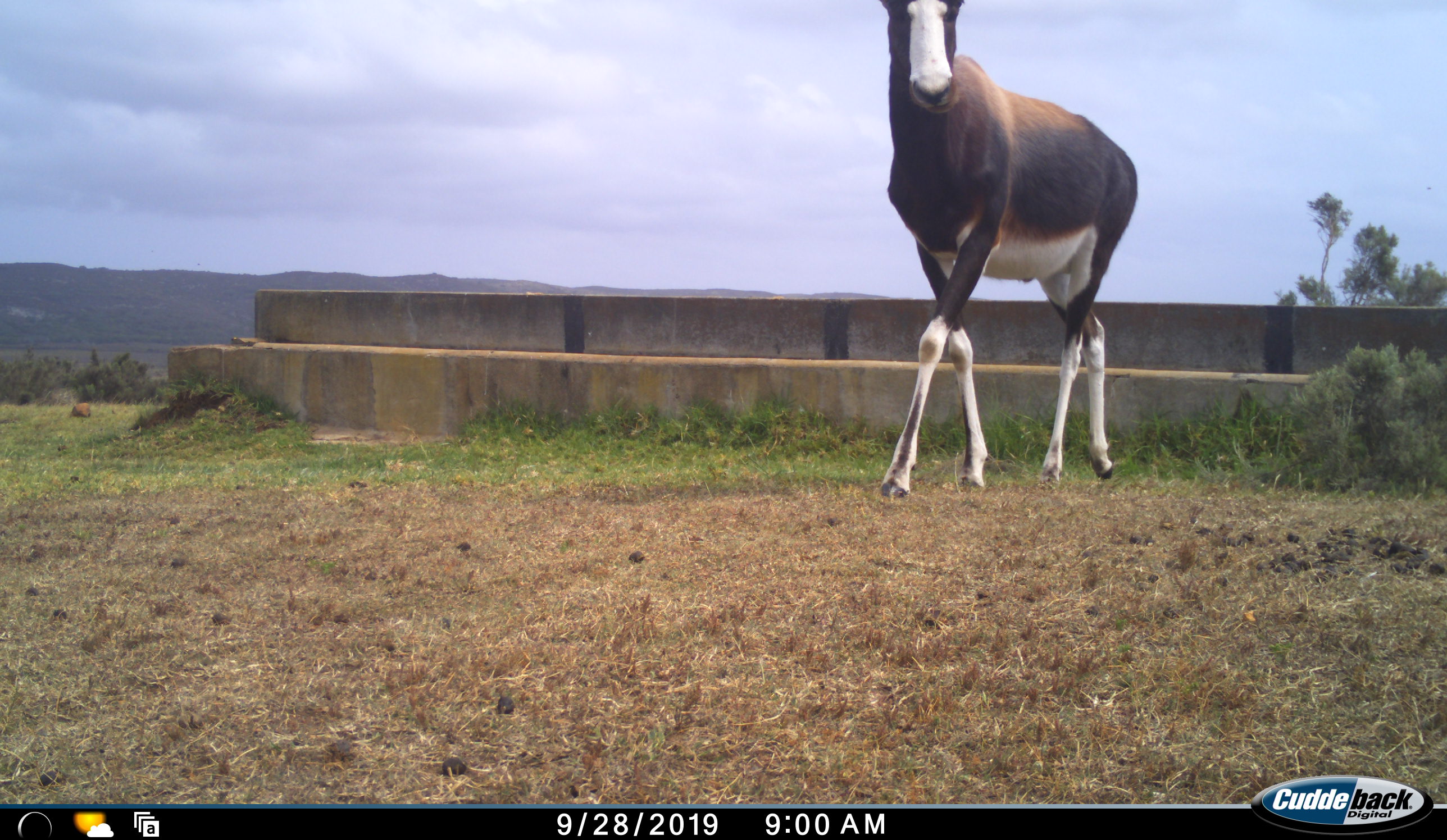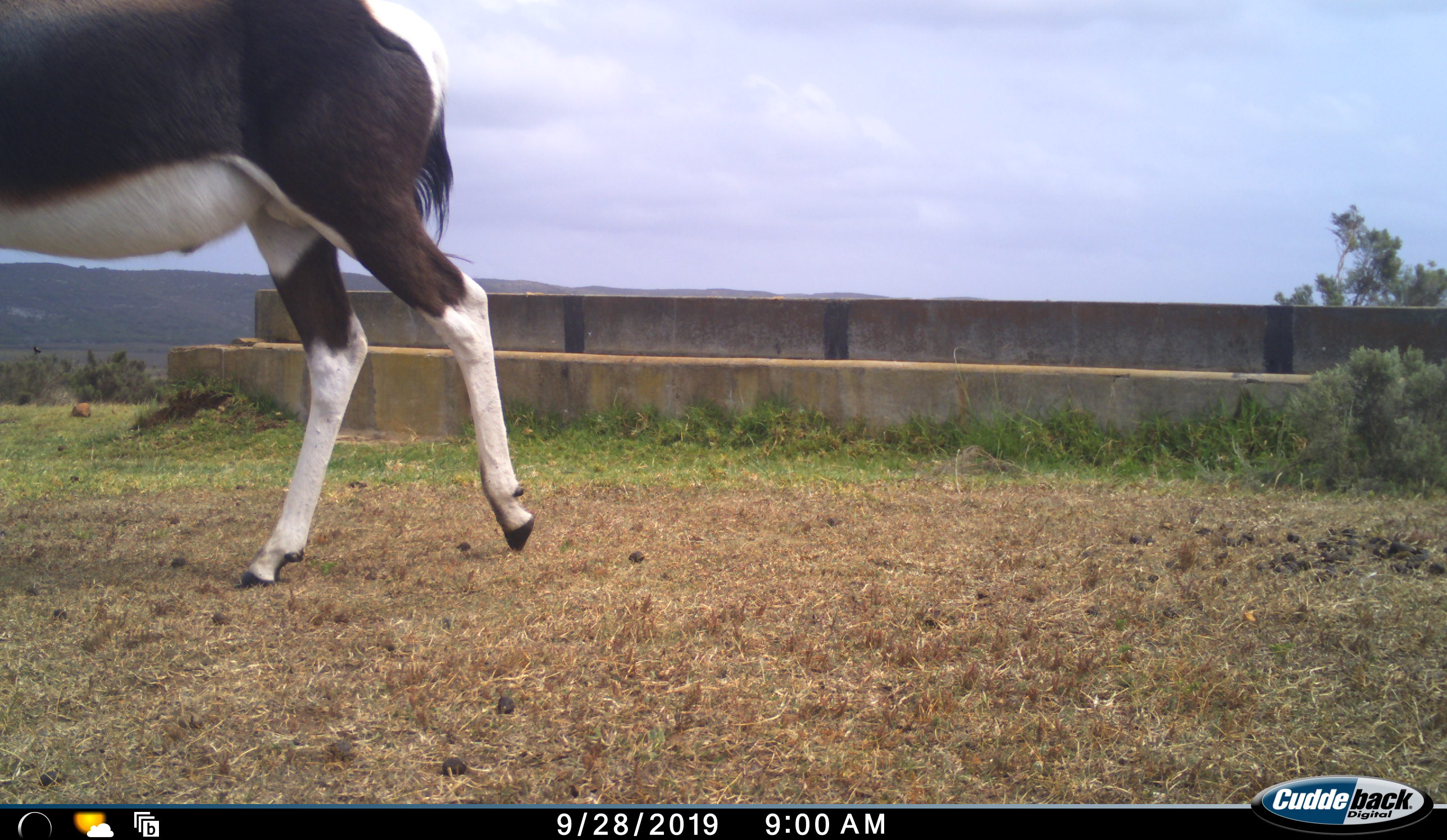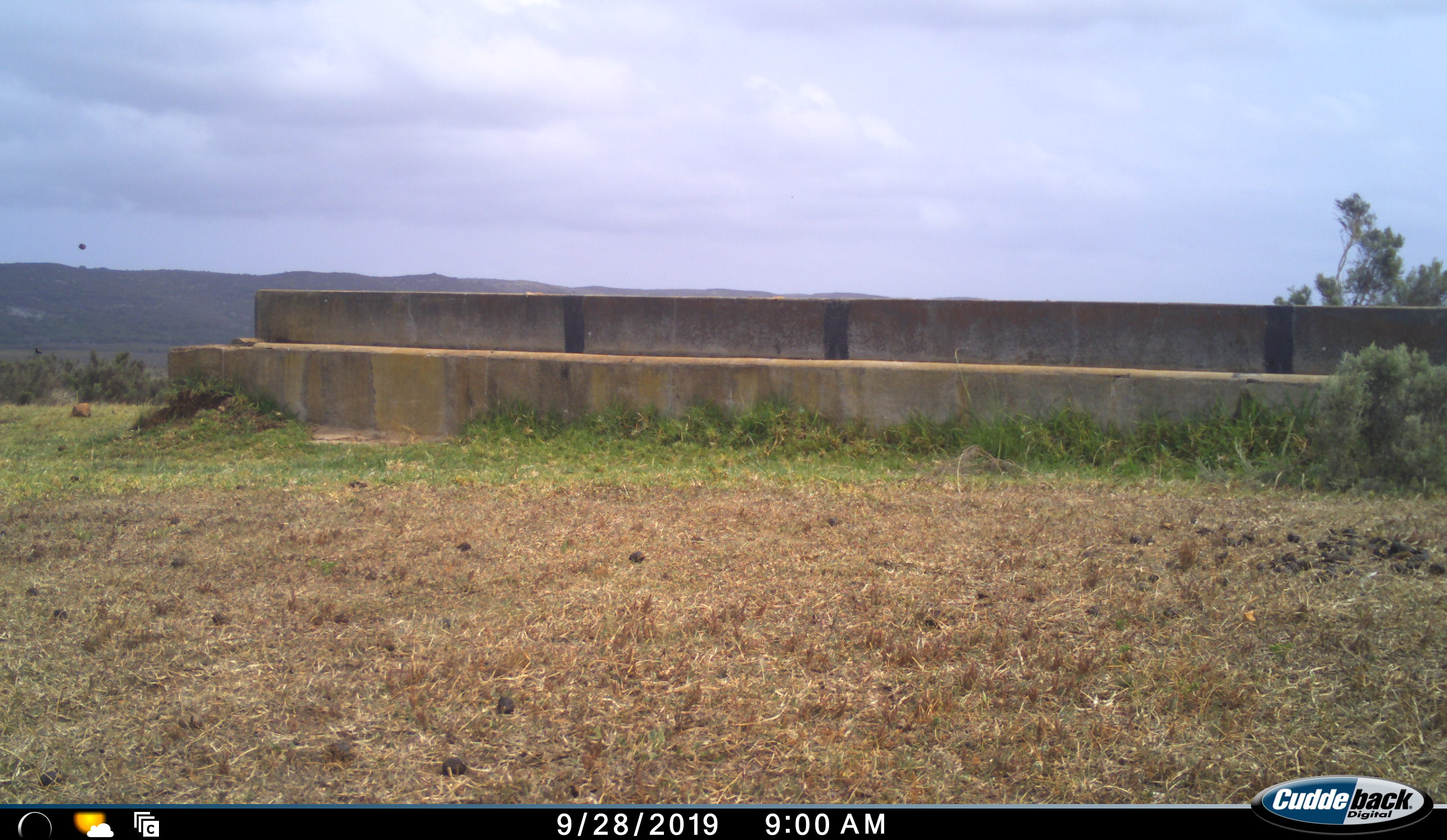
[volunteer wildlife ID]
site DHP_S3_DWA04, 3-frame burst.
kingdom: Animalia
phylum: Chordata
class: Mammalia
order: Artiodactyla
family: Bovidae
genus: Damaliscus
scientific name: Damaliscus pygargus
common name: bontebok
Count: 1.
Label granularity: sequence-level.